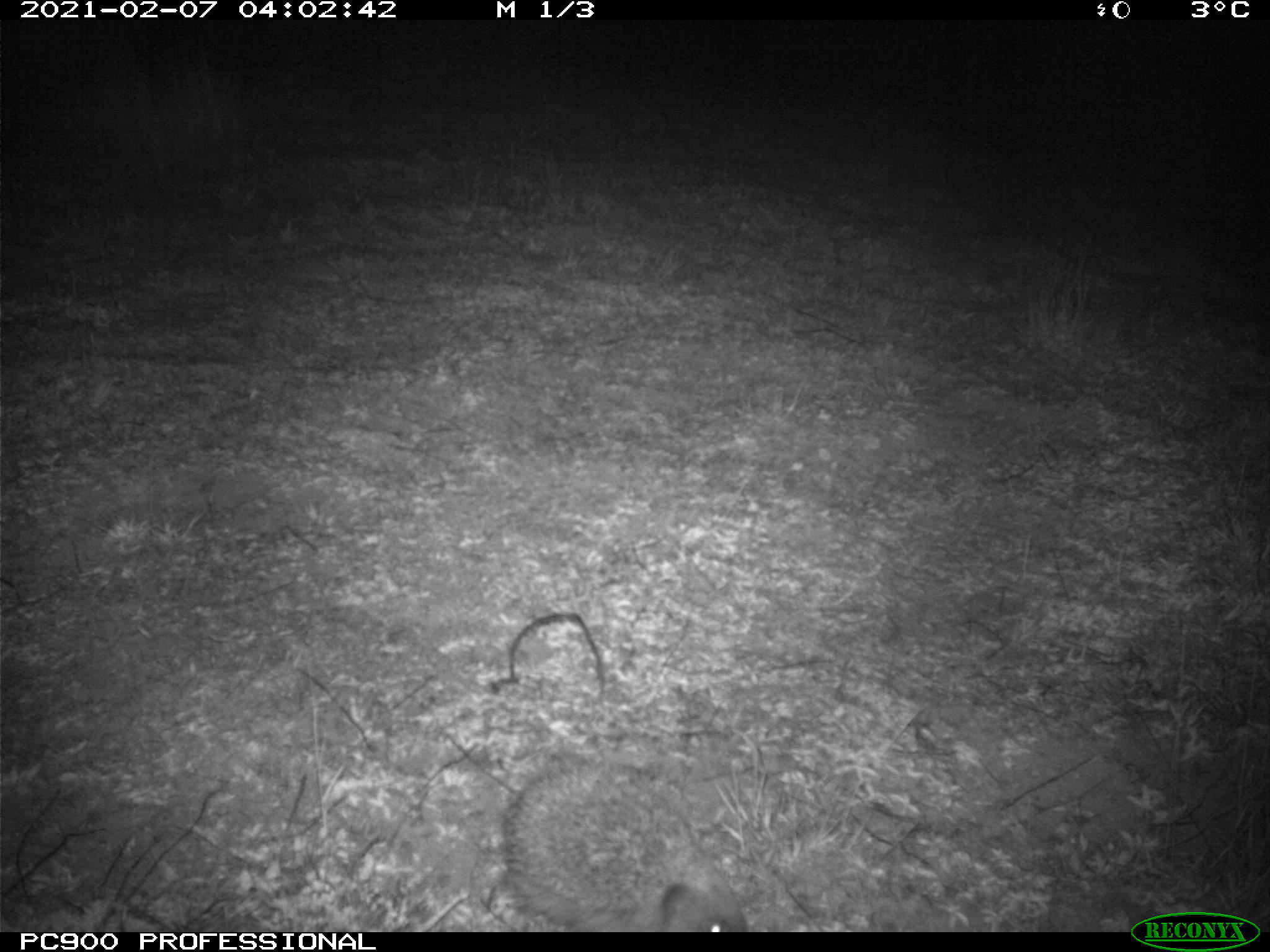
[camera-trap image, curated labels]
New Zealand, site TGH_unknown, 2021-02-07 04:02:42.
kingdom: Animalia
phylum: Chordata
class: Mammalia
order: Eulipotyphla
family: Erinaceidae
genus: Erinaceus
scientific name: Erinaceus europaeus europaeus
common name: european hedgehog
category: hedgehog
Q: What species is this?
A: Hedgehog (european hedgehog) (Erinaceus europaeus europaeus).